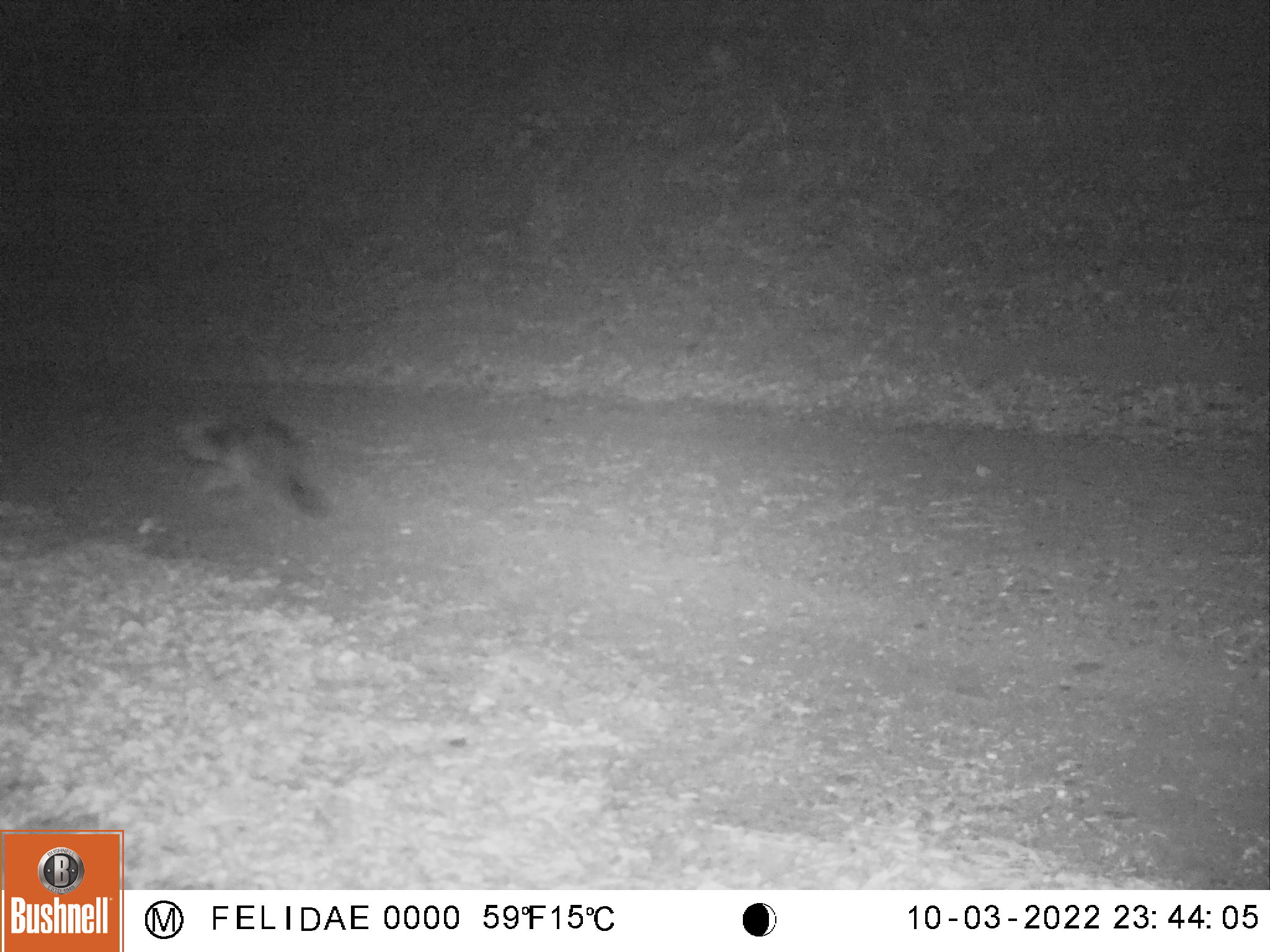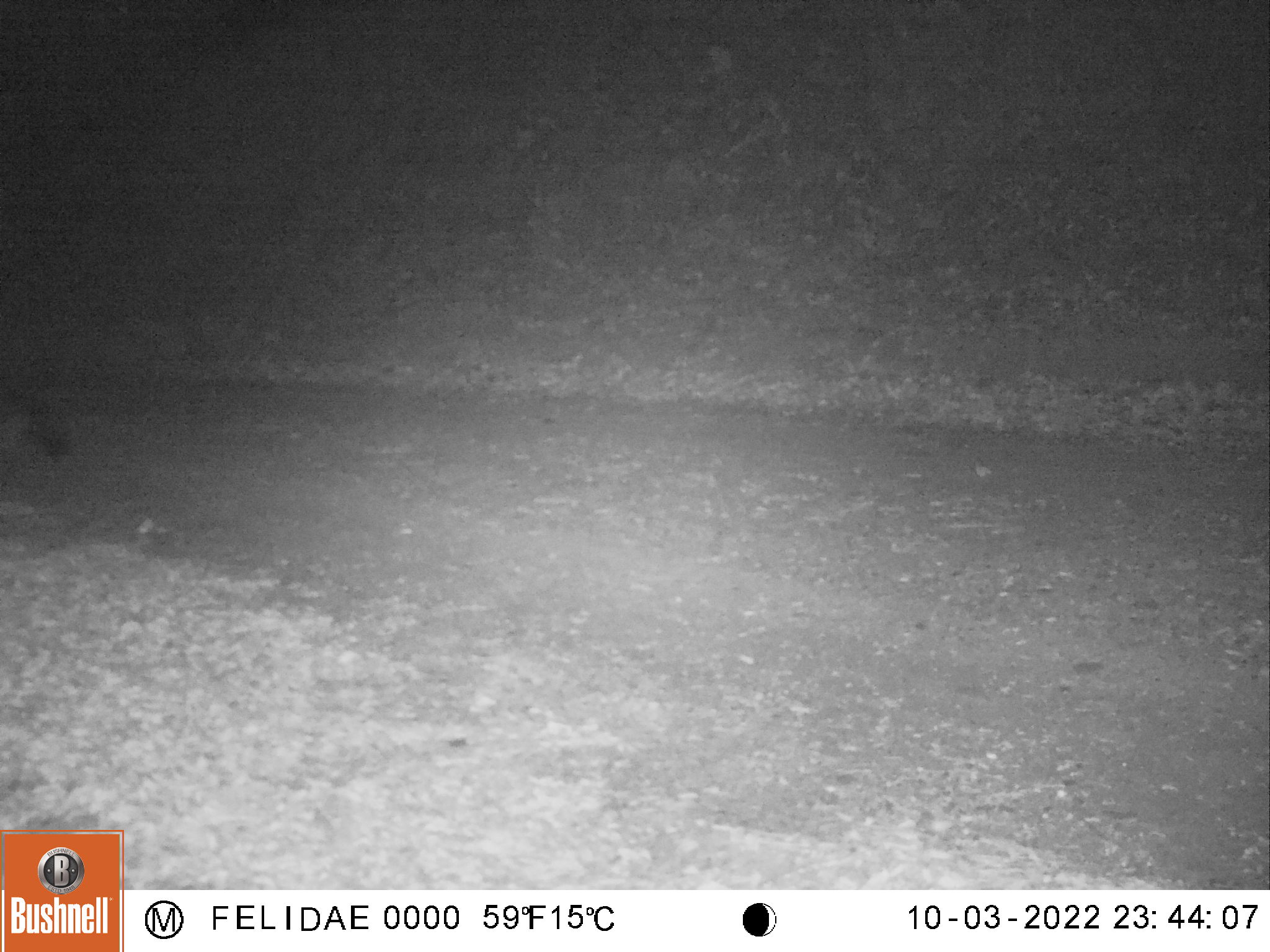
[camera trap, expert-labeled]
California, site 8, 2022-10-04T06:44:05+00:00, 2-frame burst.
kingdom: Animalia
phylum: Chordata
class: Mammalia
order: Carnivora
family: Canidae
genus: Urocyon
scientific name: Urocyon cinereoargenteus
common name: gray fox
Gray fox (Urocyon cinereoargenteus).